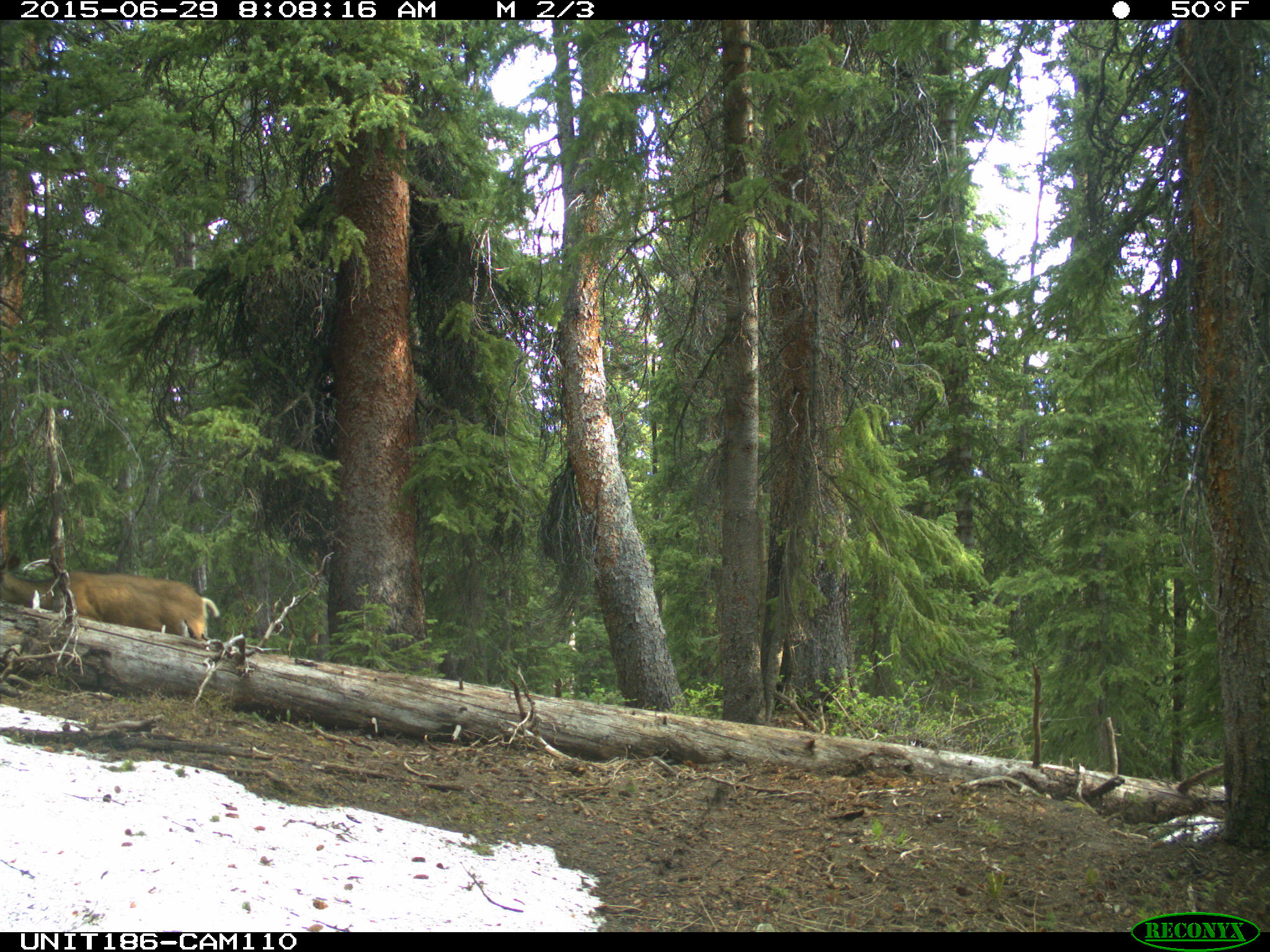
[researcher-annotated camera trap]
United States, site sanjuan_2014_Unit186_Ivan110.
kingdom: Animalia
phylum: Chordata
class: Mammalia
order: Artiodactyla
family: Cervidae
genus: Odocoileus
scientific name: Odocoileus hemionus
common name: mule deer